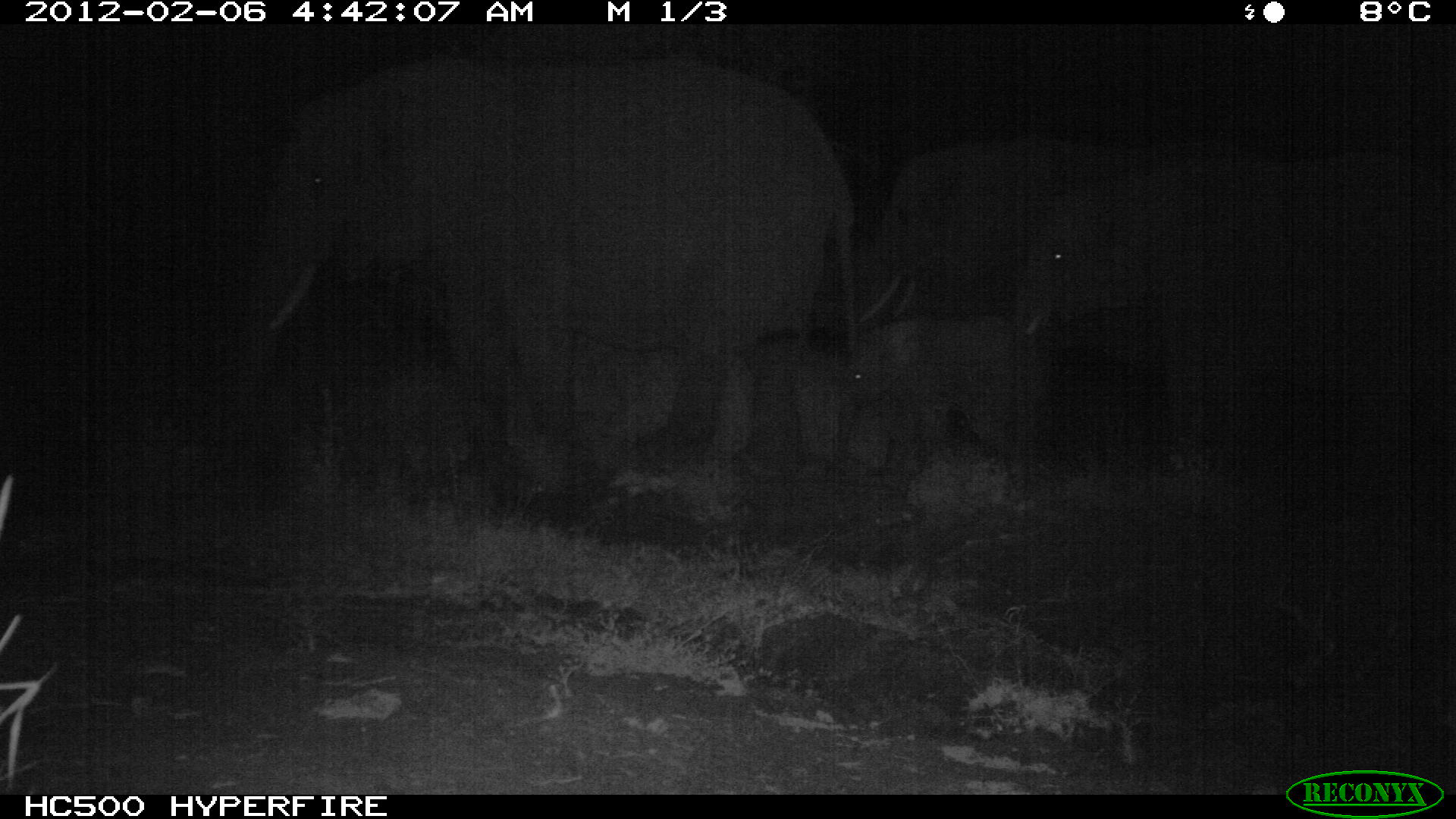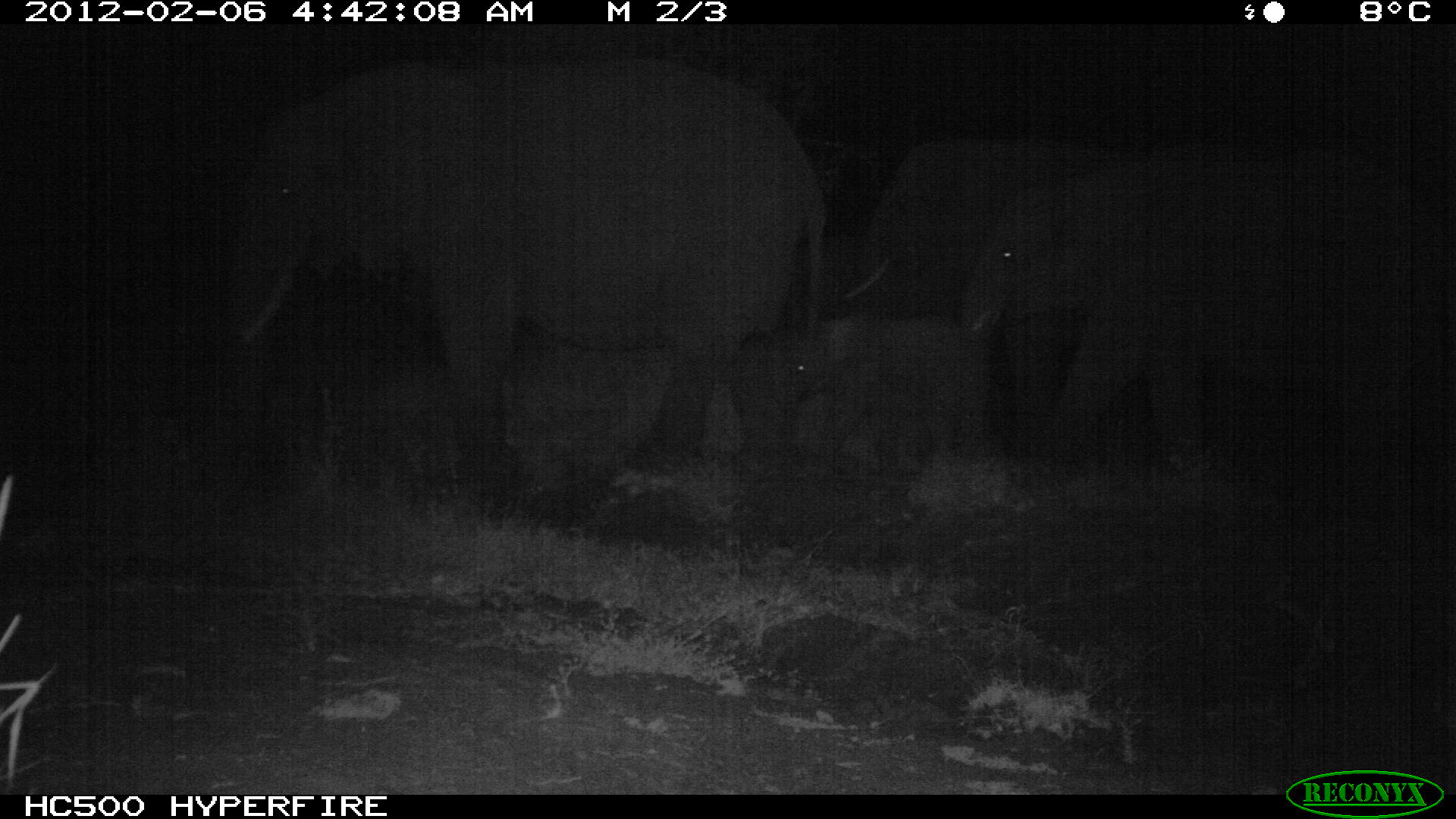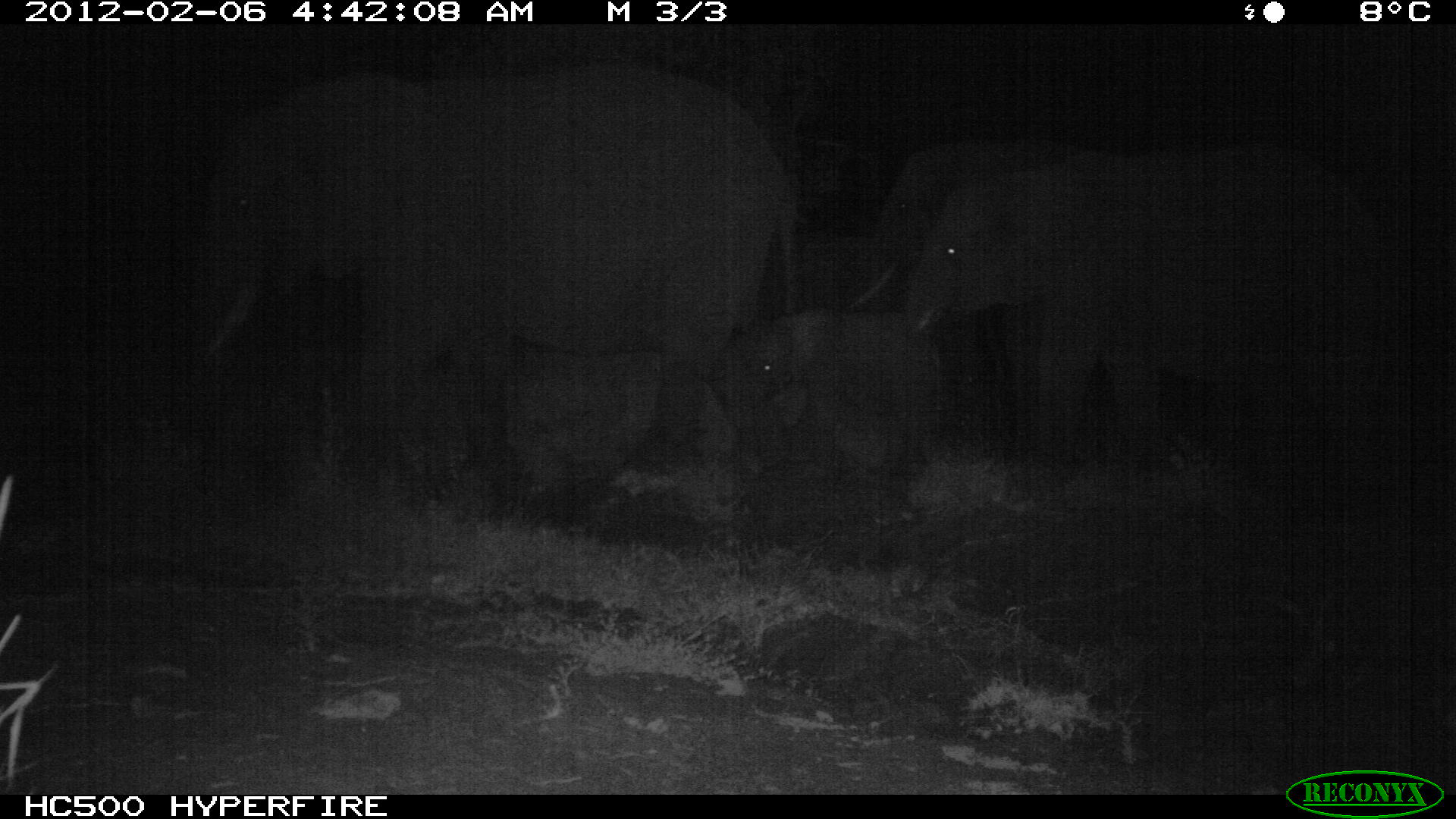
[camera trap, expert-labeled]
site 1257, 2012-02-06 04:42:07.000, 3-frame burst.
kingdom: Animalia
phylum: Chordata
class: Mammalia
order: Proboscidea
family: Elephantidae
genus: Loxodonta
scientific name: Loxodonta africana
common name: african bush elephant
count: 4